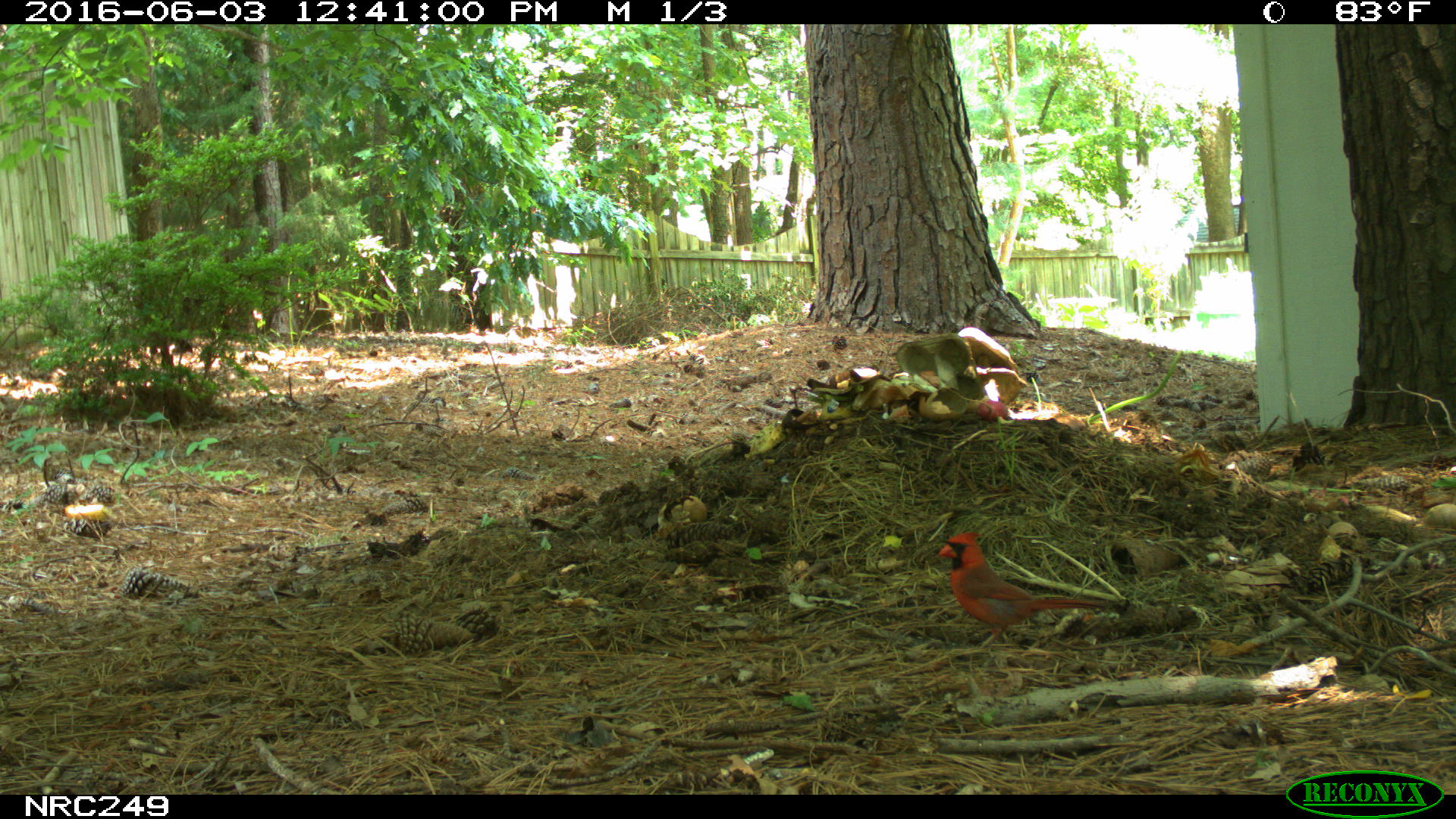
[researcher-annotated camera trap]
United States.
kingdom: Animalia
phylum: Chordata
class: Aves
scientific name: Aves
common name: bird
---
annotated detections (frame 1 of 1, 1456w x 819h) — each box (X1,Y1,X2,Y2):
Bird: (931,523,1131,646)